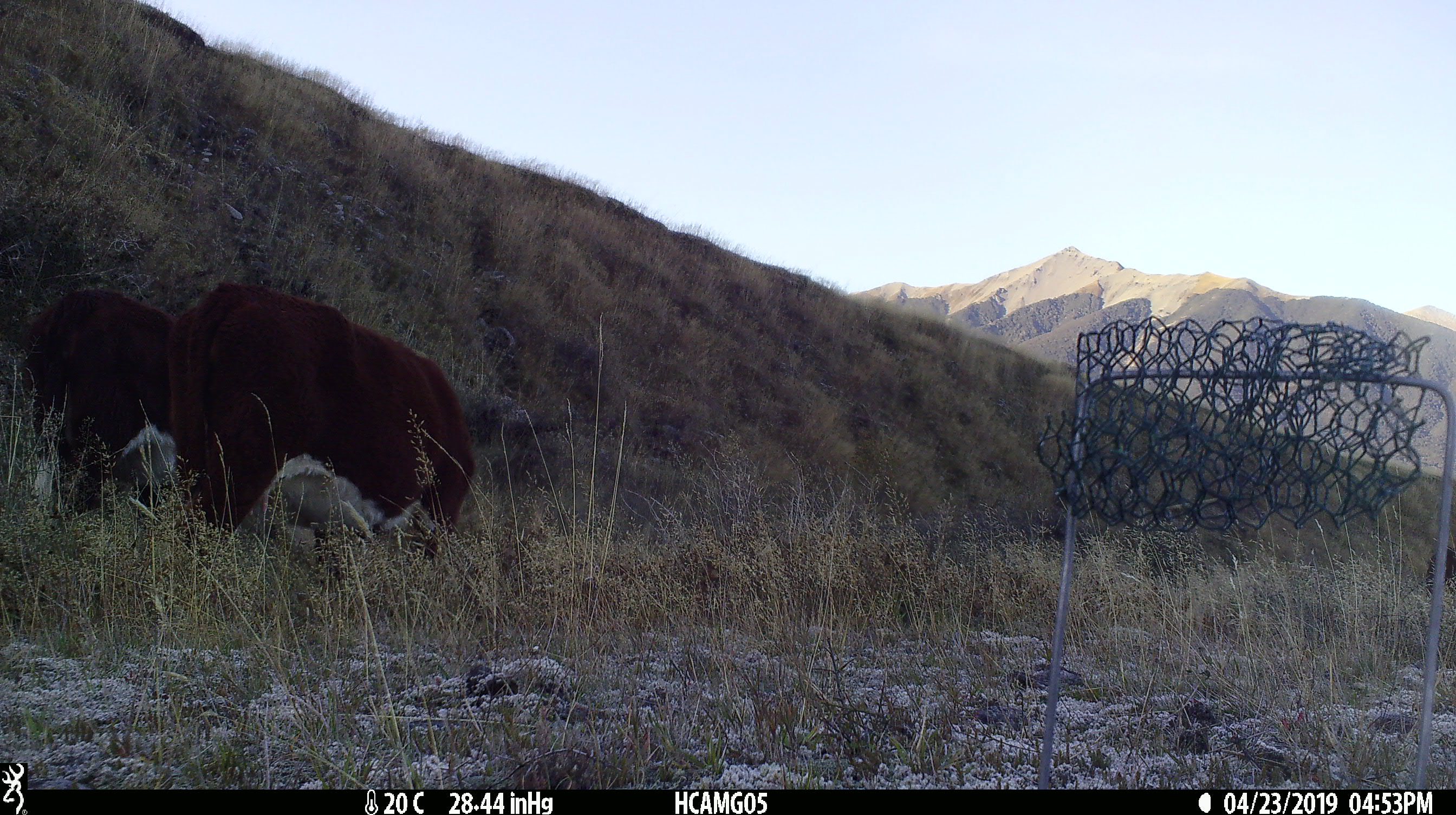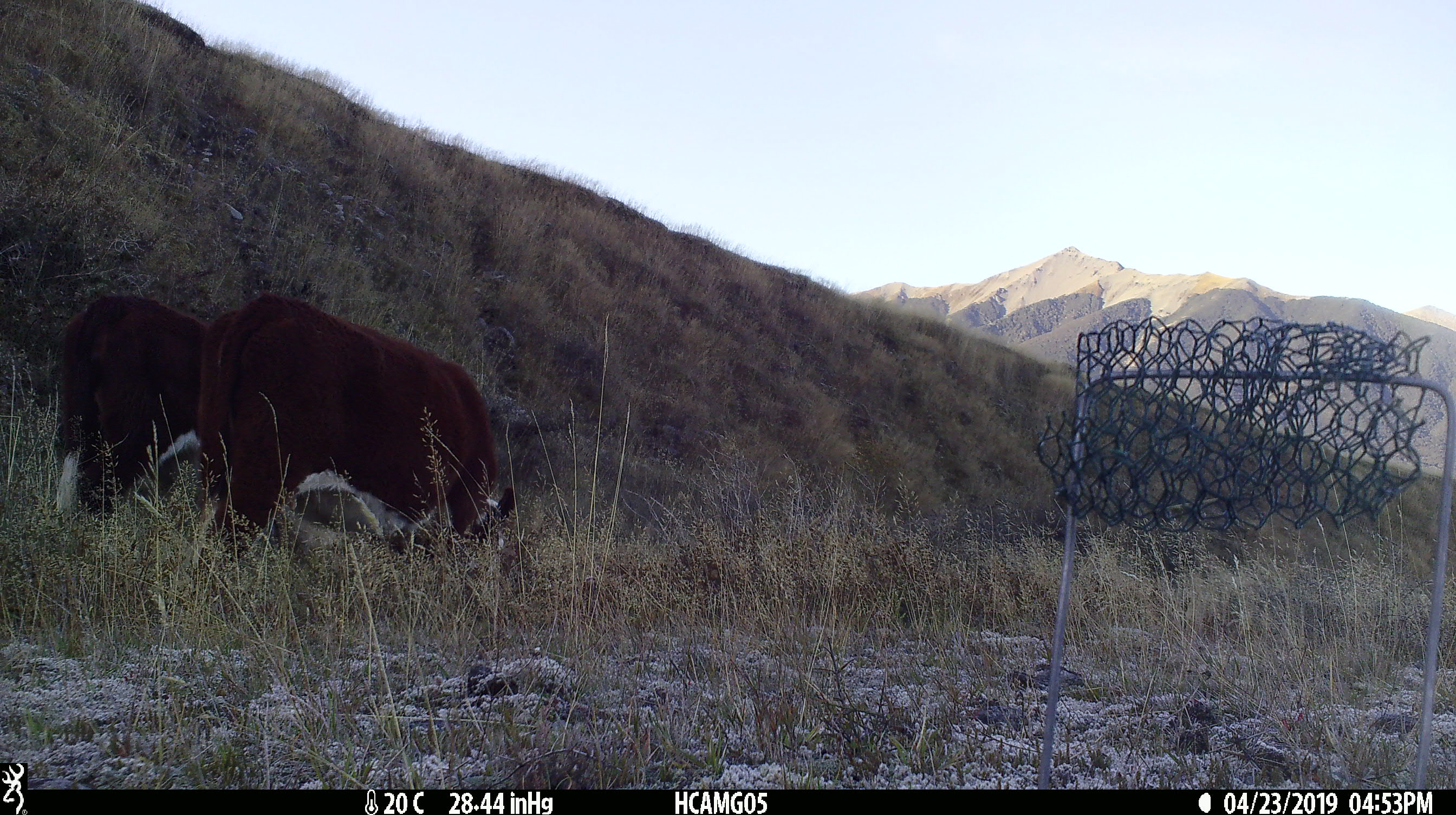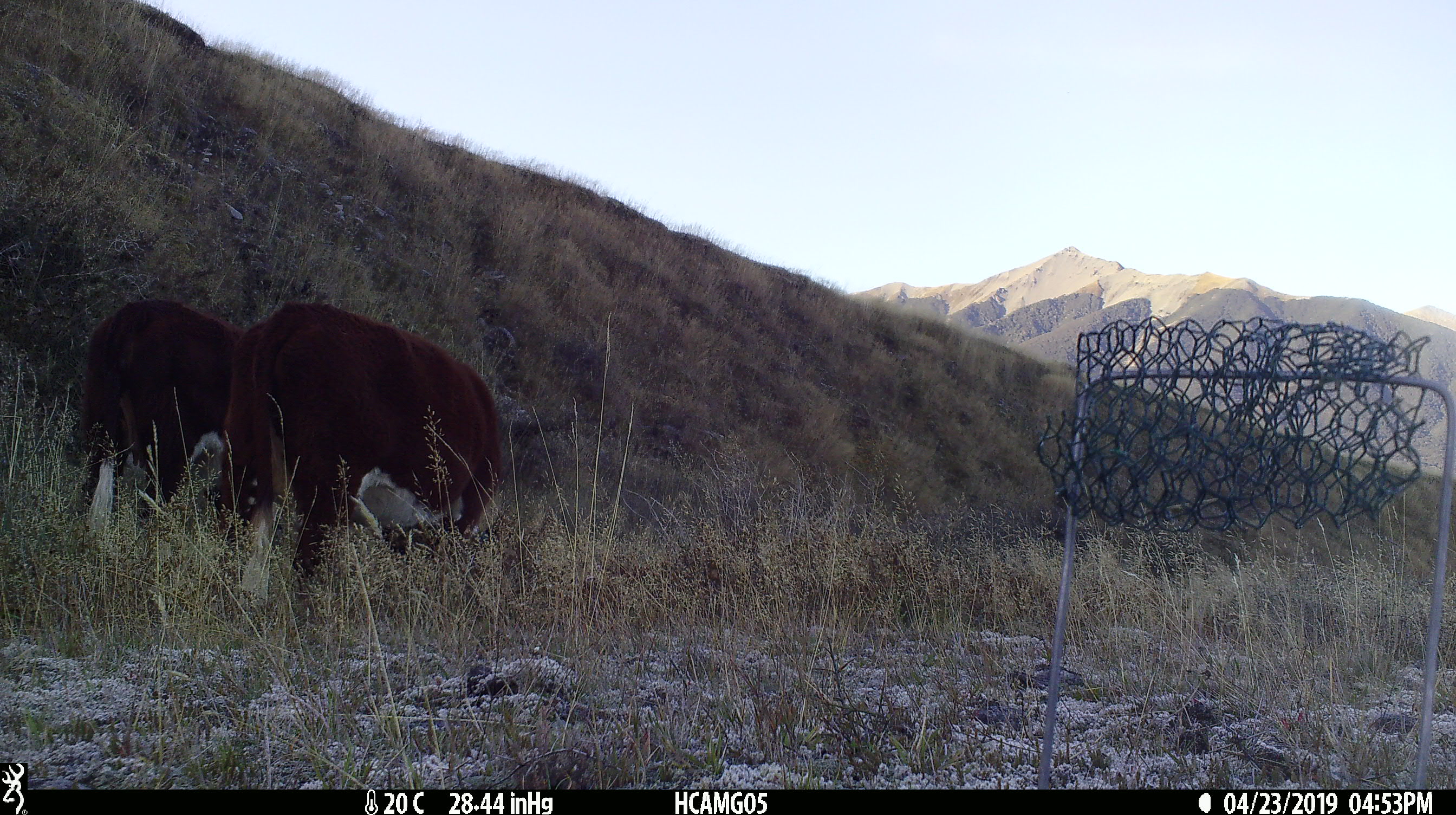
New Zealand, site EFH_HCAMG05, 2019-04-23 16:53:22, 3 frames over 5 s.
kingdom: Animalia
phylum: Chordata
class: Mammalia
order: Artiodactyla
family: Bovidae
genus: Bos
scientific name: Bos taurus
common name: domestic cow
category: cow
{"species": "cow (domestic cow) (Bos taurus)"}